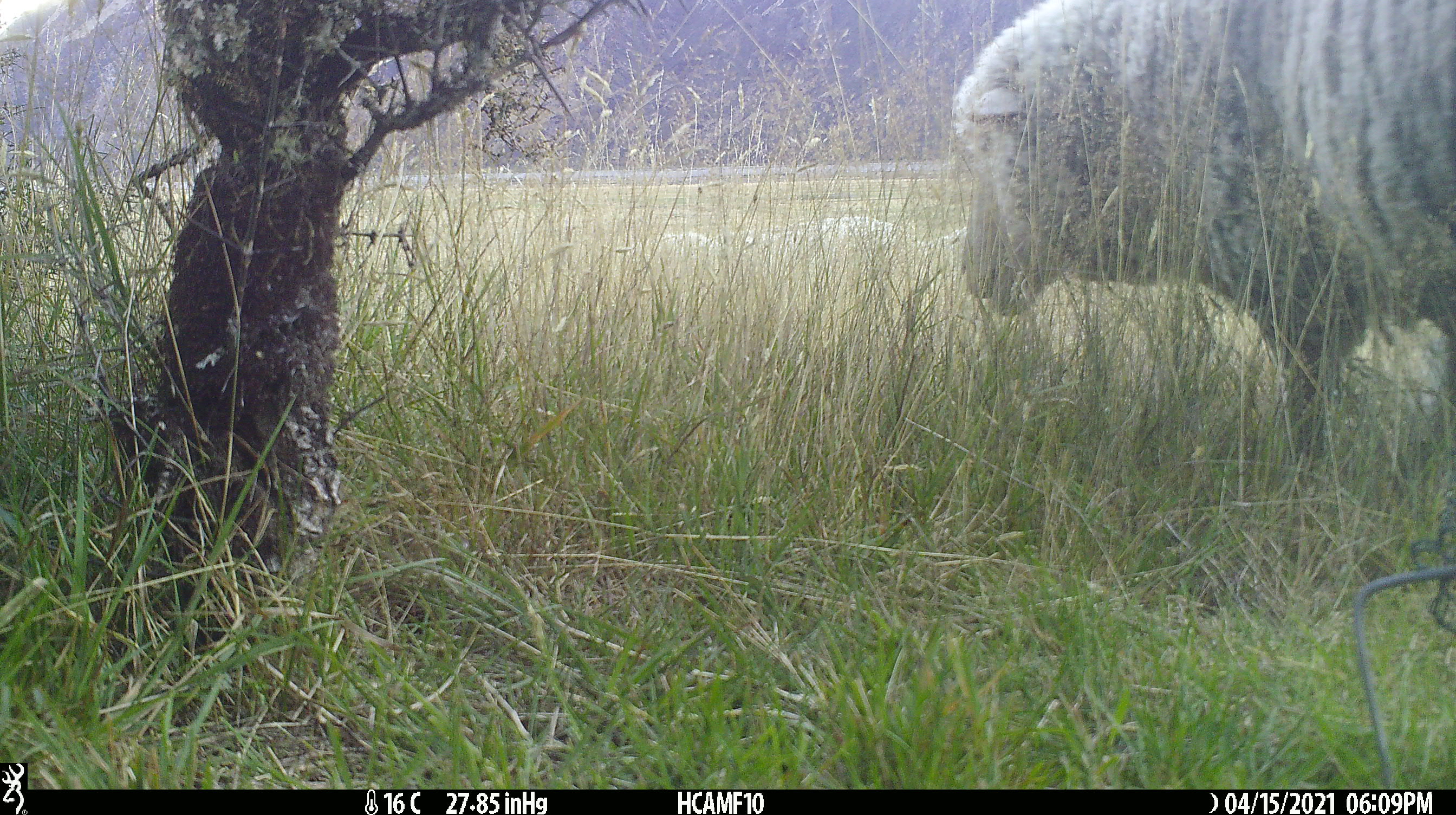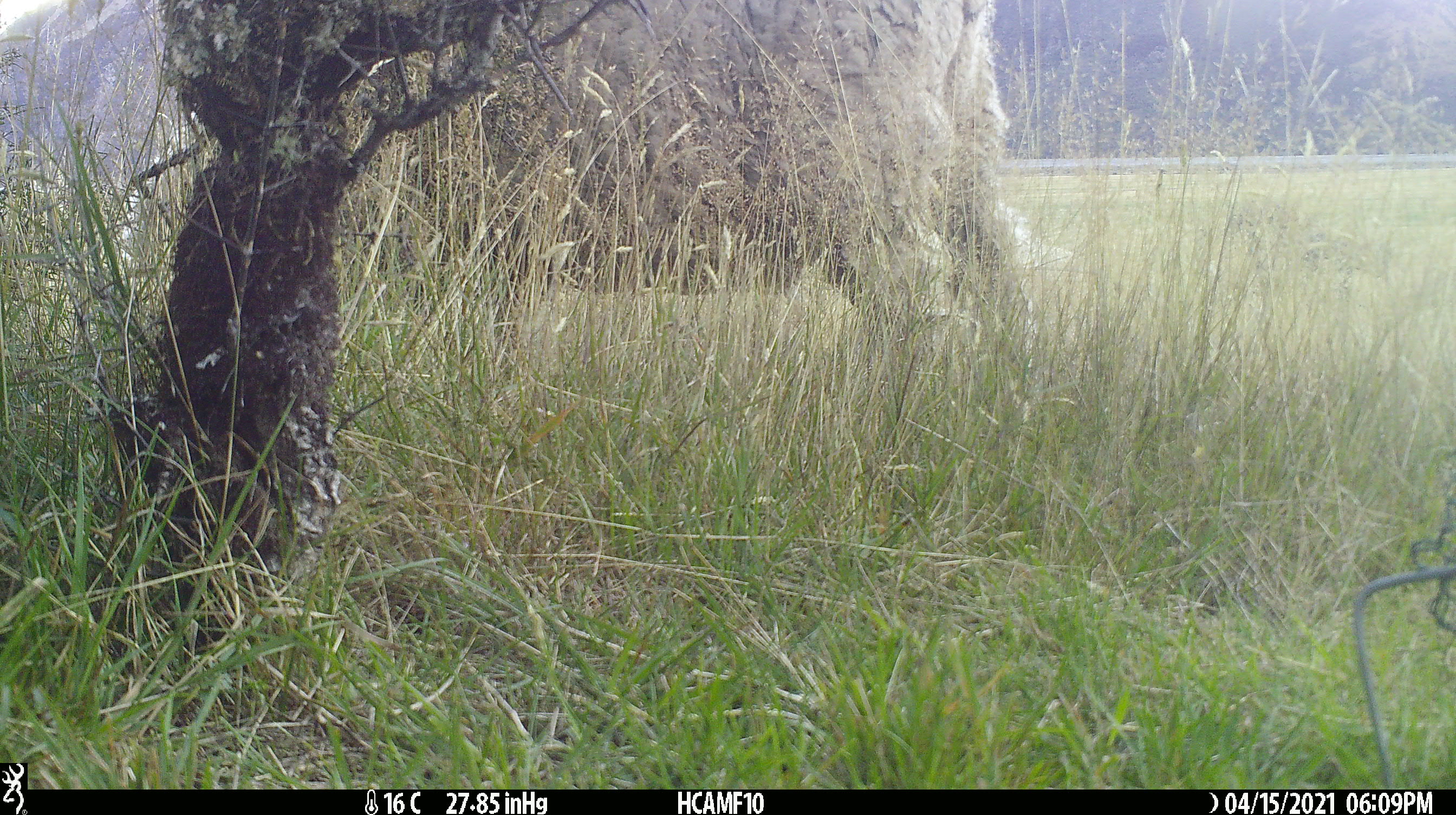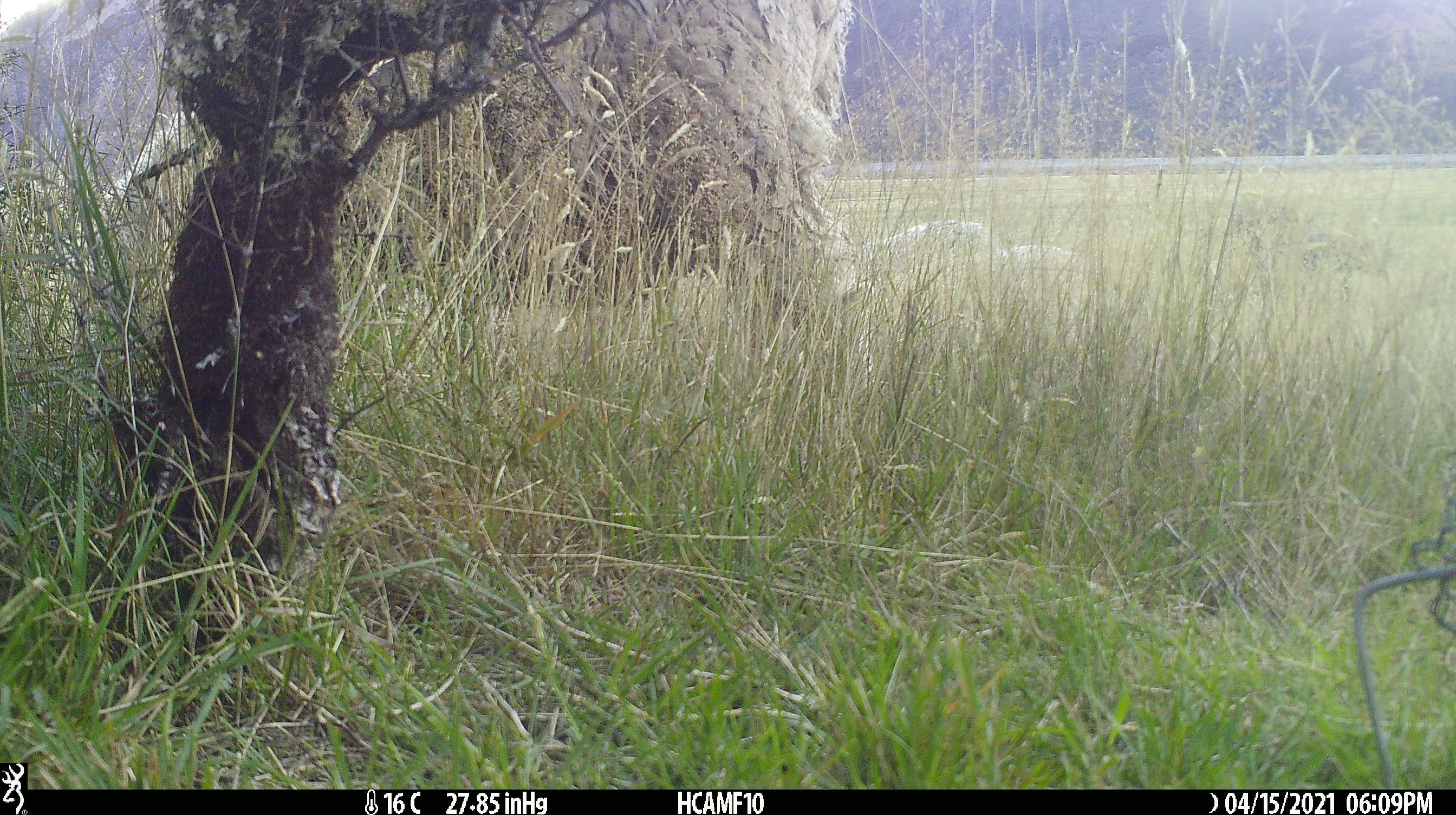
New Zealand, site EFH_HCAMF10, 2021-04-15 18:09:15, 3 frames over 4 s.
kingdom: Animalia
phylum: Chordata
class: Mammalia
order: Artiodactyla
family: Bovidae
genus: Ovis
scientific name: Ovis aries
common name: domestic sheep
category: sheep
Sheep (domestic sheep) (Ovis aries).